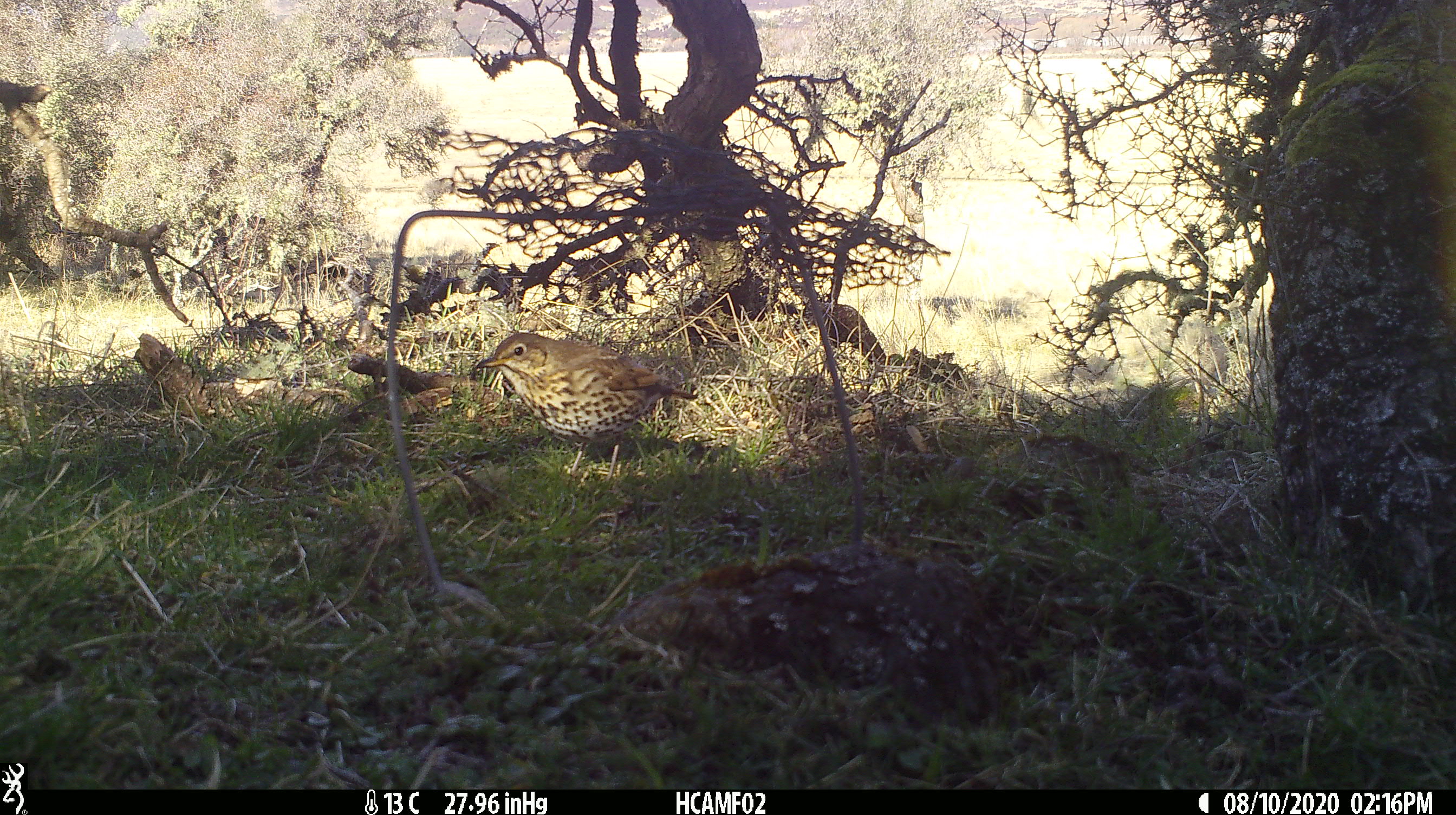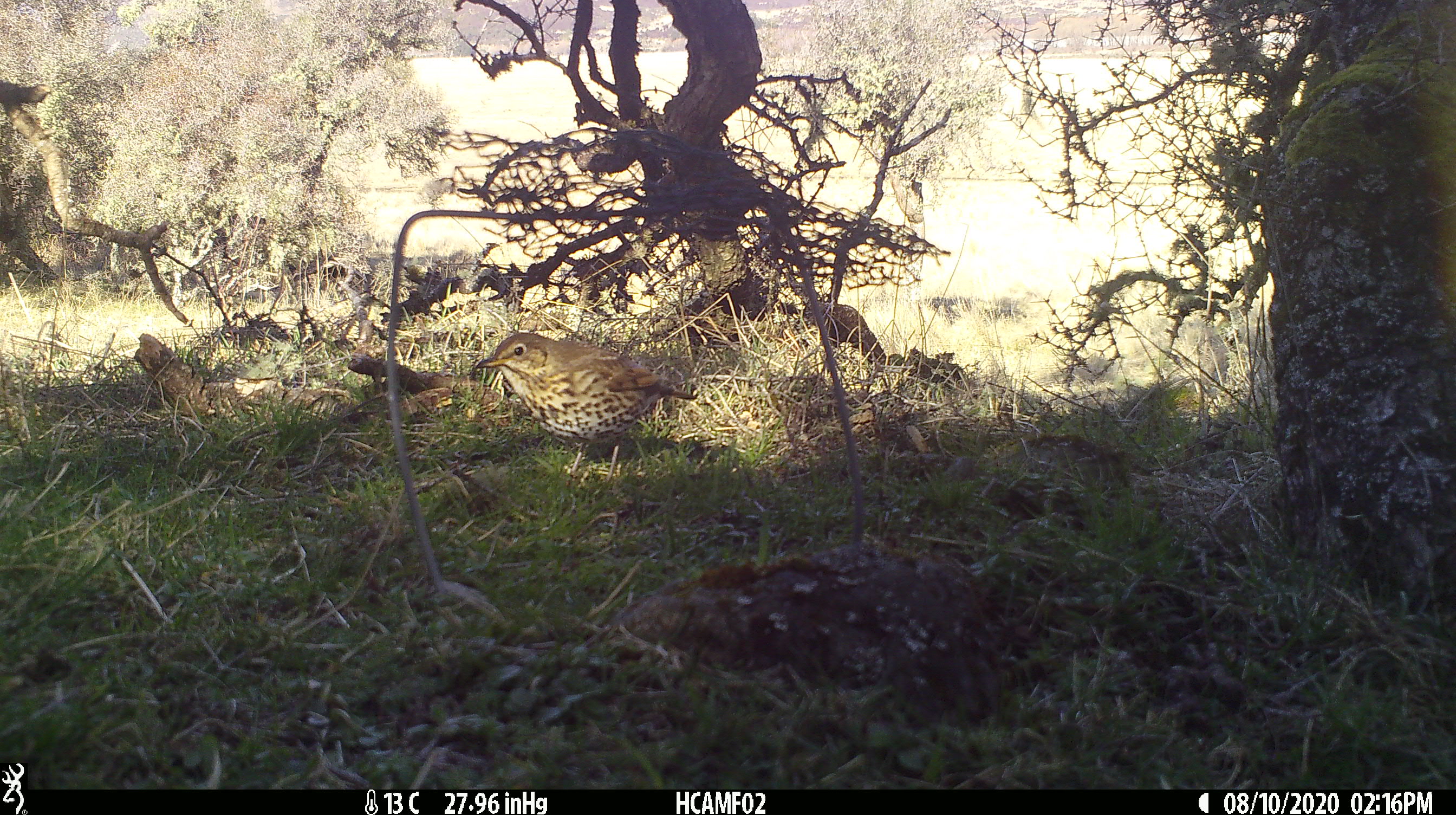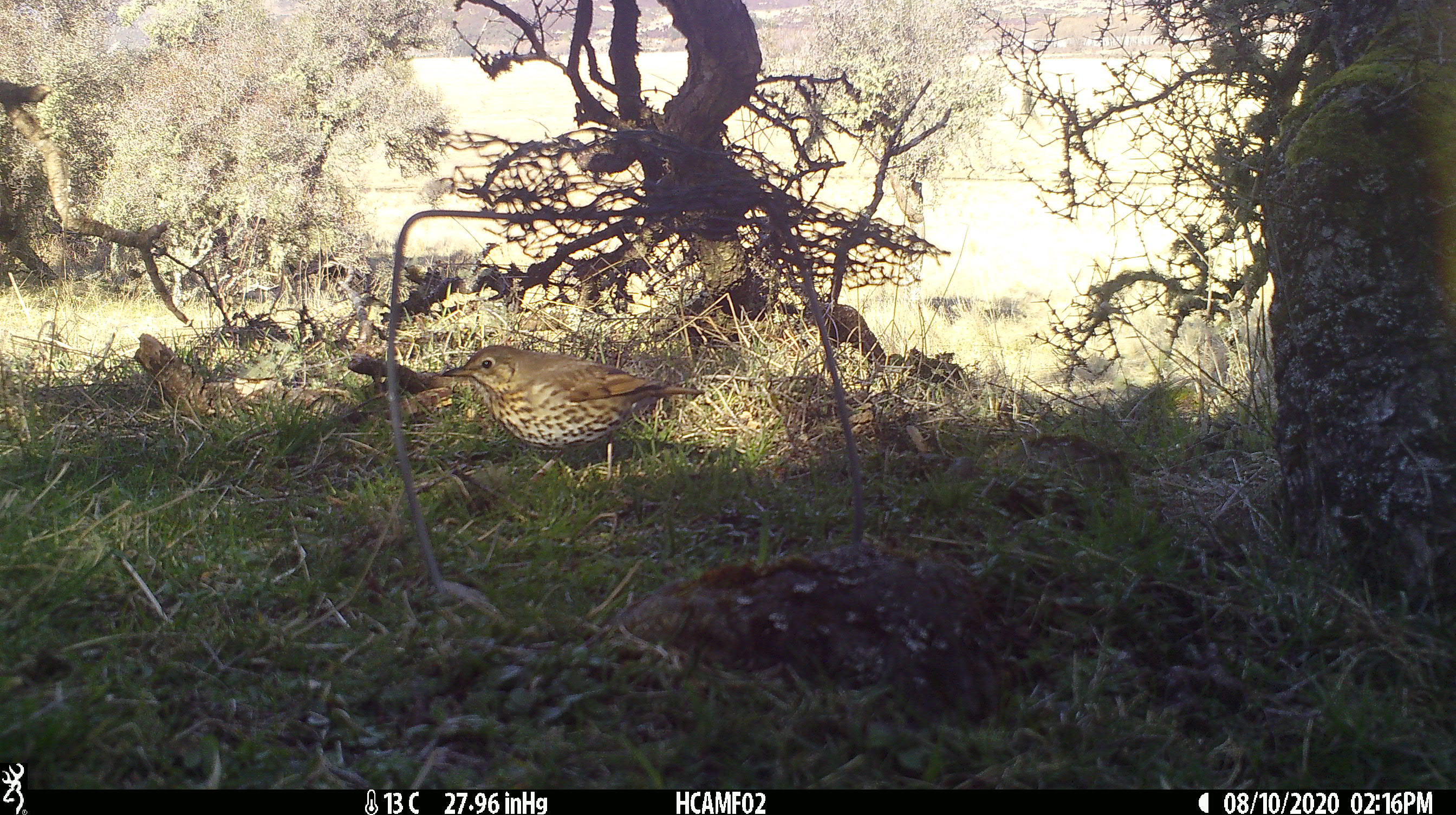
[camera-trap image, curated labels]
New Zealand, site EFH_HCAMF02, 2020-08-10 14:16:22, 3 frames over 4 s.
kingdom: Animalia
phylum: Chordata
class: Aves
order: Passeriformes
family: Turdidae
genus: Turdus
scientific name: Turdus philomelos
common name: song thrush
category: thrush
Thrush (song thrush) (Turdus philomelos).